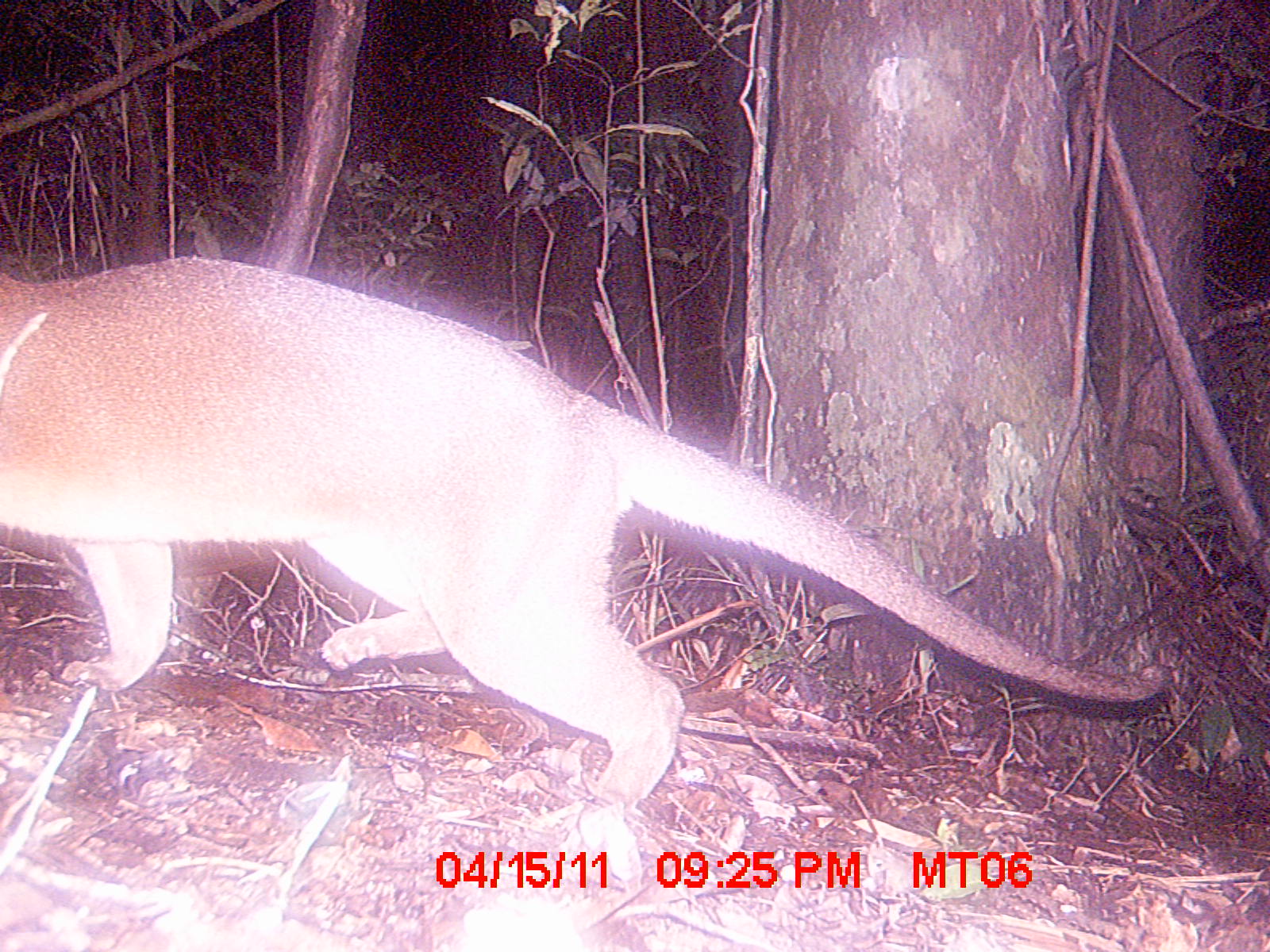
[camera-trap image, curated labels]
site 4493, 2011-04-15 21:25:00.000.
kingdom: Animalia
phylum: Chordata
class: Mammalia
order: Carnivora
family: Eupleridae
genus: Cryptoprocta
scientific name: Cryptoprocta ferox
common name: fossa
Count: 1.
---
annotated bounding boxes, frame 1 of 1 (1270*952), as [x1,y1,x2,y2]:
cryptoprocta ferox: [0,248,1163,812]